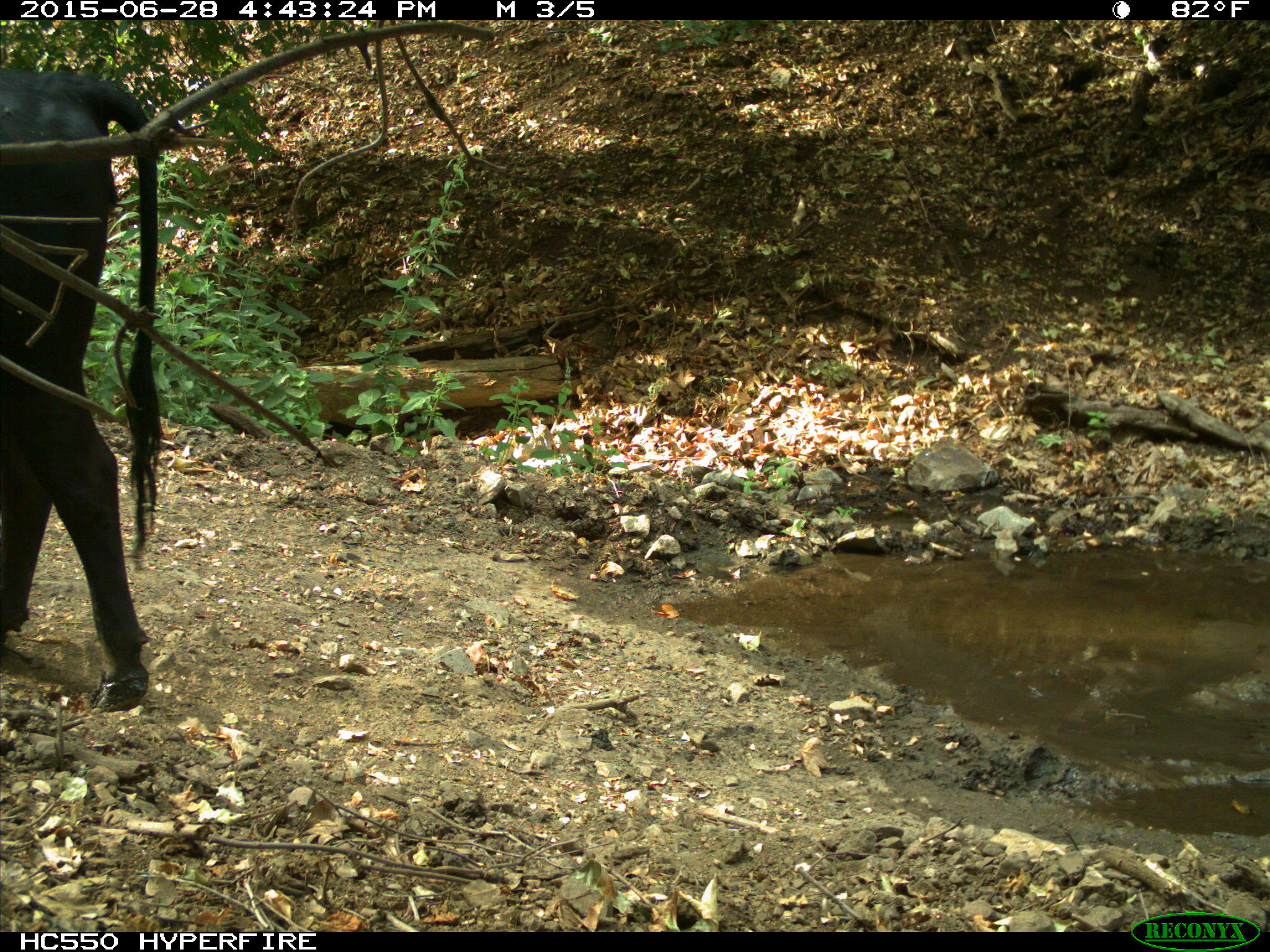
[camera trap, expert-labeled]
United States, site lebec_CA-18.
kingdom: Animalia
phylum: Chordata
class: Mammalia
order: Artiodactyla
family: Bovidae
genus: Bos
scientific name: Bos taurus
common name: domestic cow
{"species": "Bos taurus (domestic cow)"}